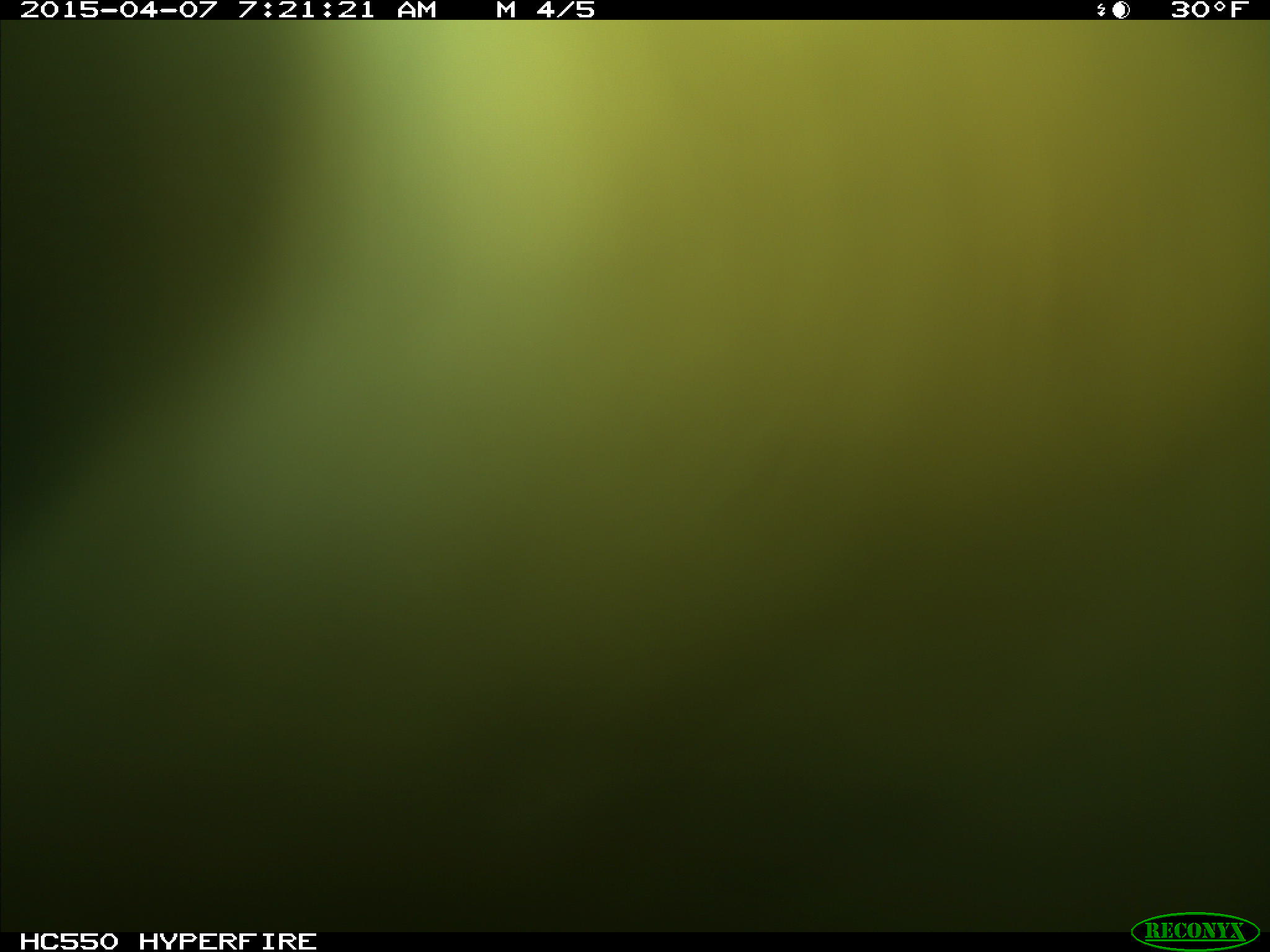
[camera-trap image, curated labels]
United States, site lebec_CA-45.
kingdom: Animalia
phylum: Chordata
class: Mammalia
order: Artiodactyla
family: Bovidae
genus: Bos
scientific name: Bos taurus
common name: domestic cow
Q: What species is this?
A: Bos taurus (domestic cow).